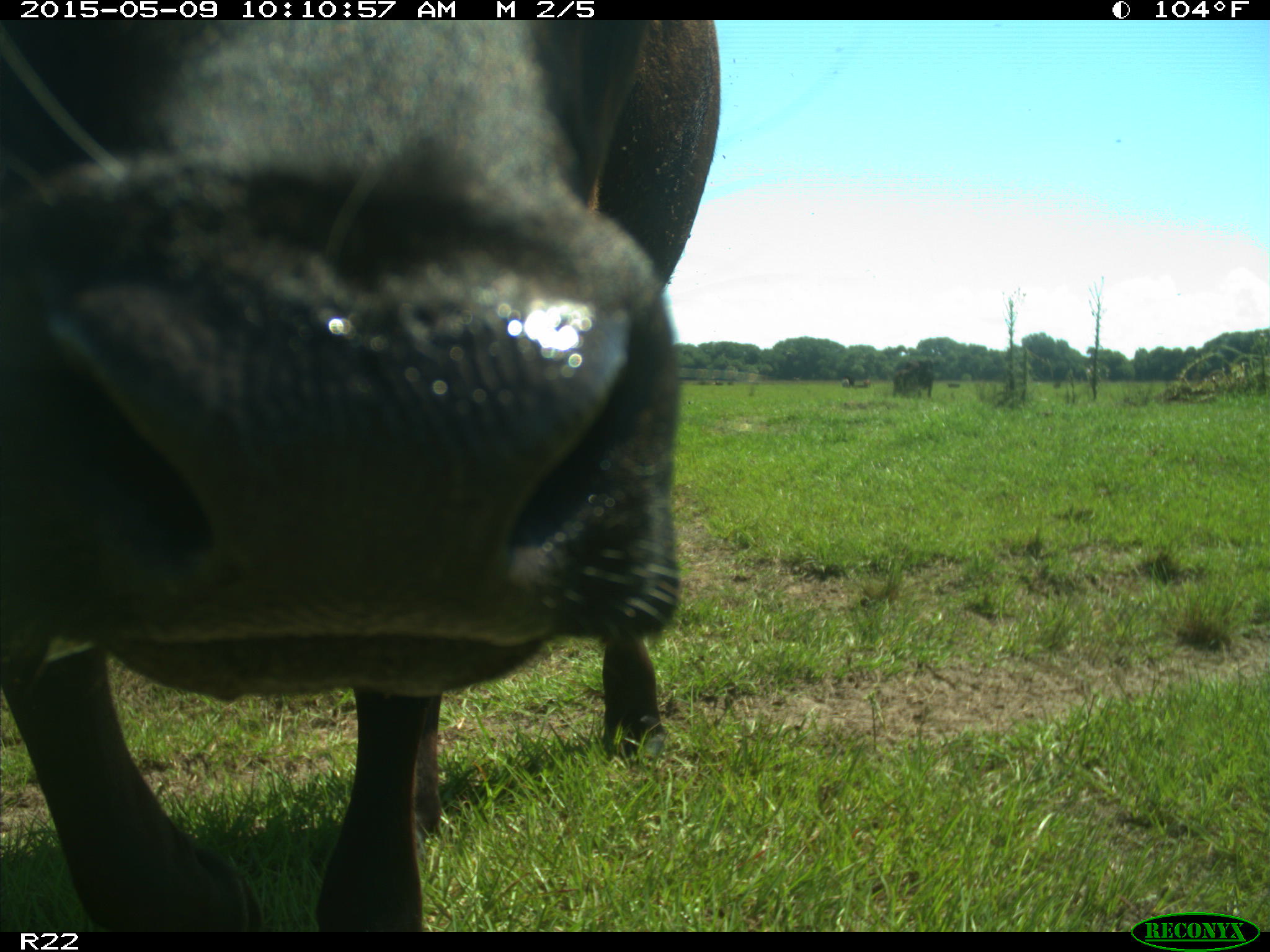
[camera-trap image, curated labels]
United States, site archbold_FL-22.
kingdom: Animalia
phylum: Chordata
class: Mammalia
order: Artiodactyla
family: Bovidae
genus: Bos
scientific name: Bos taurus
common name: domestic cow